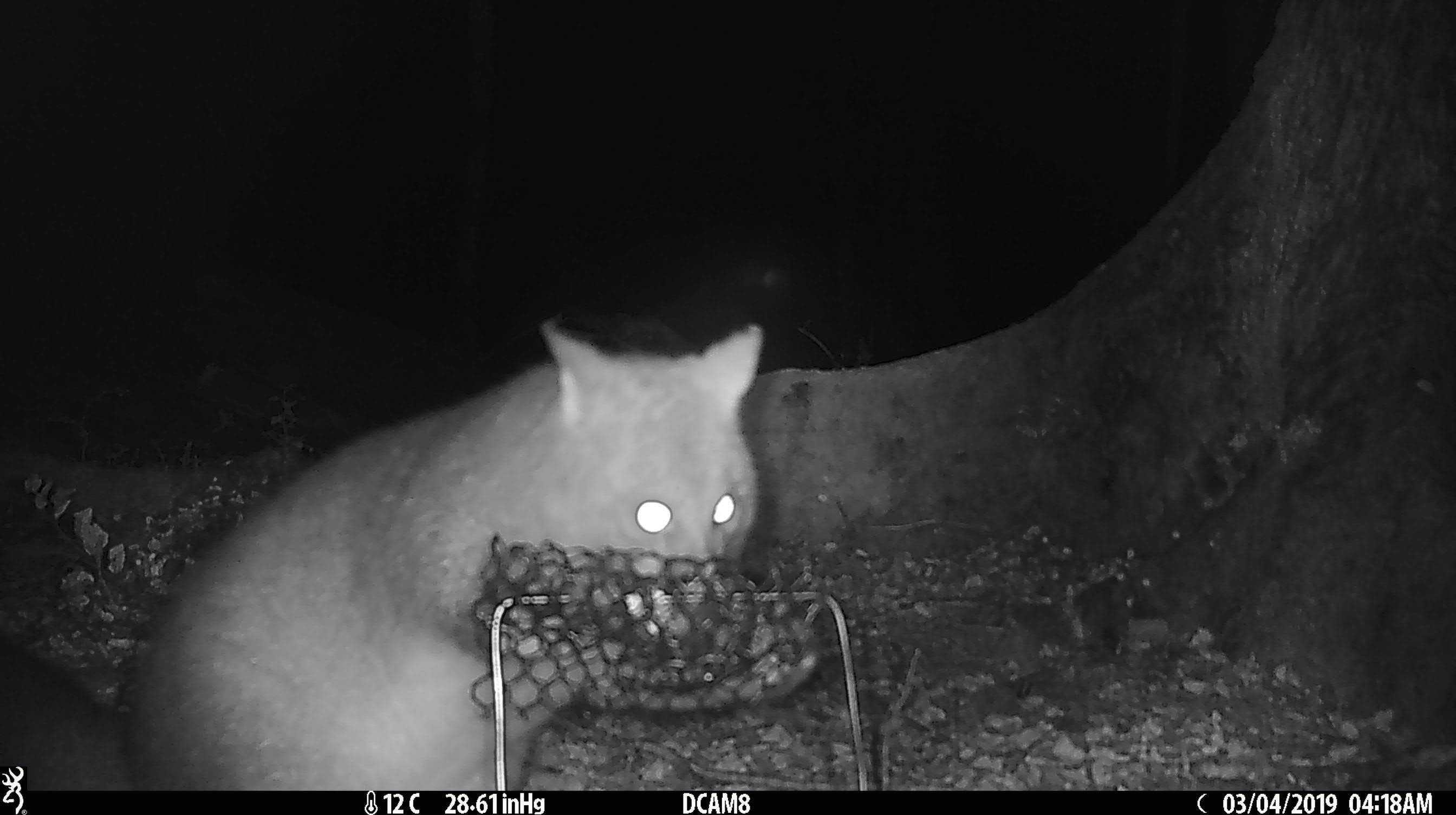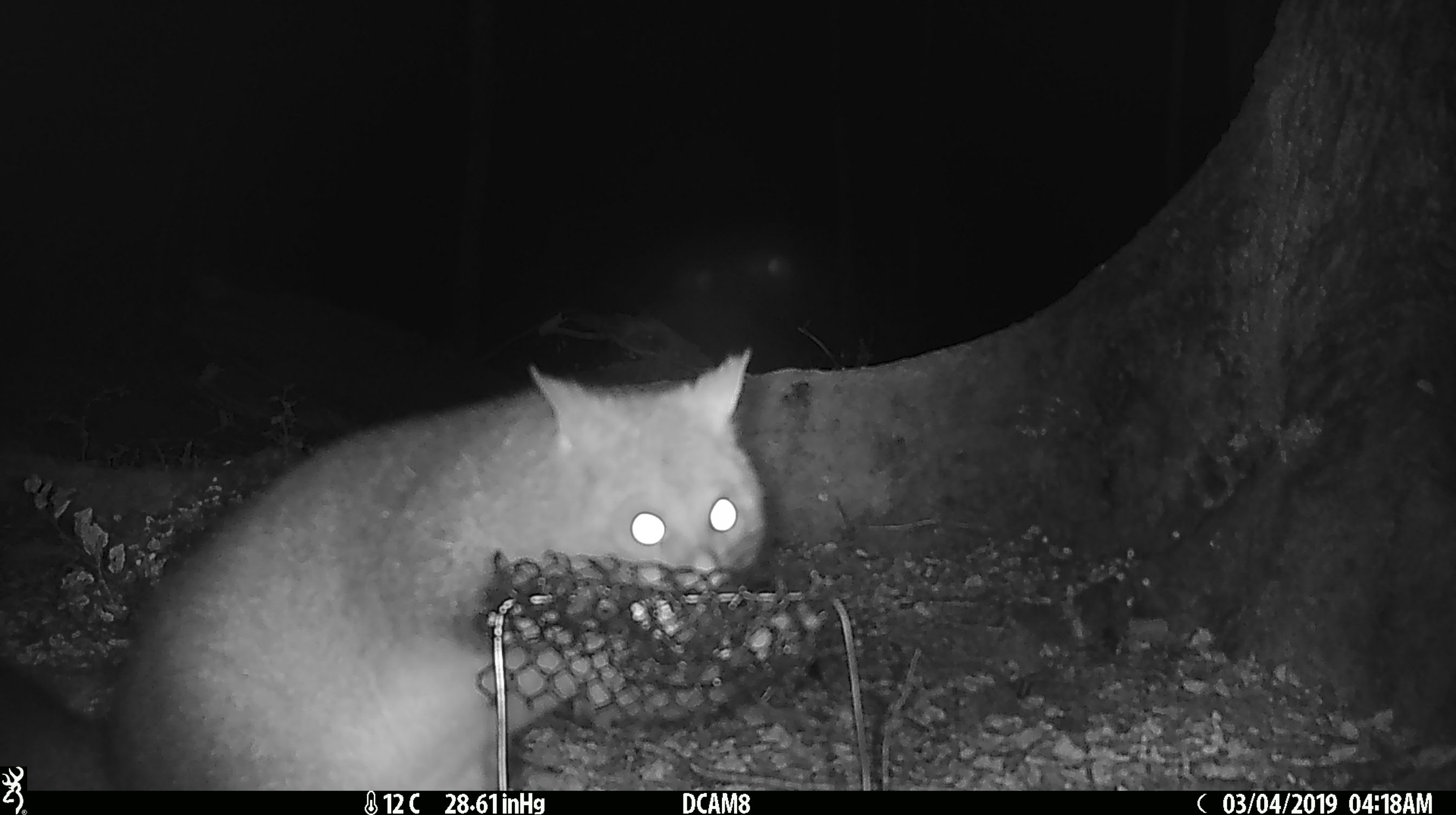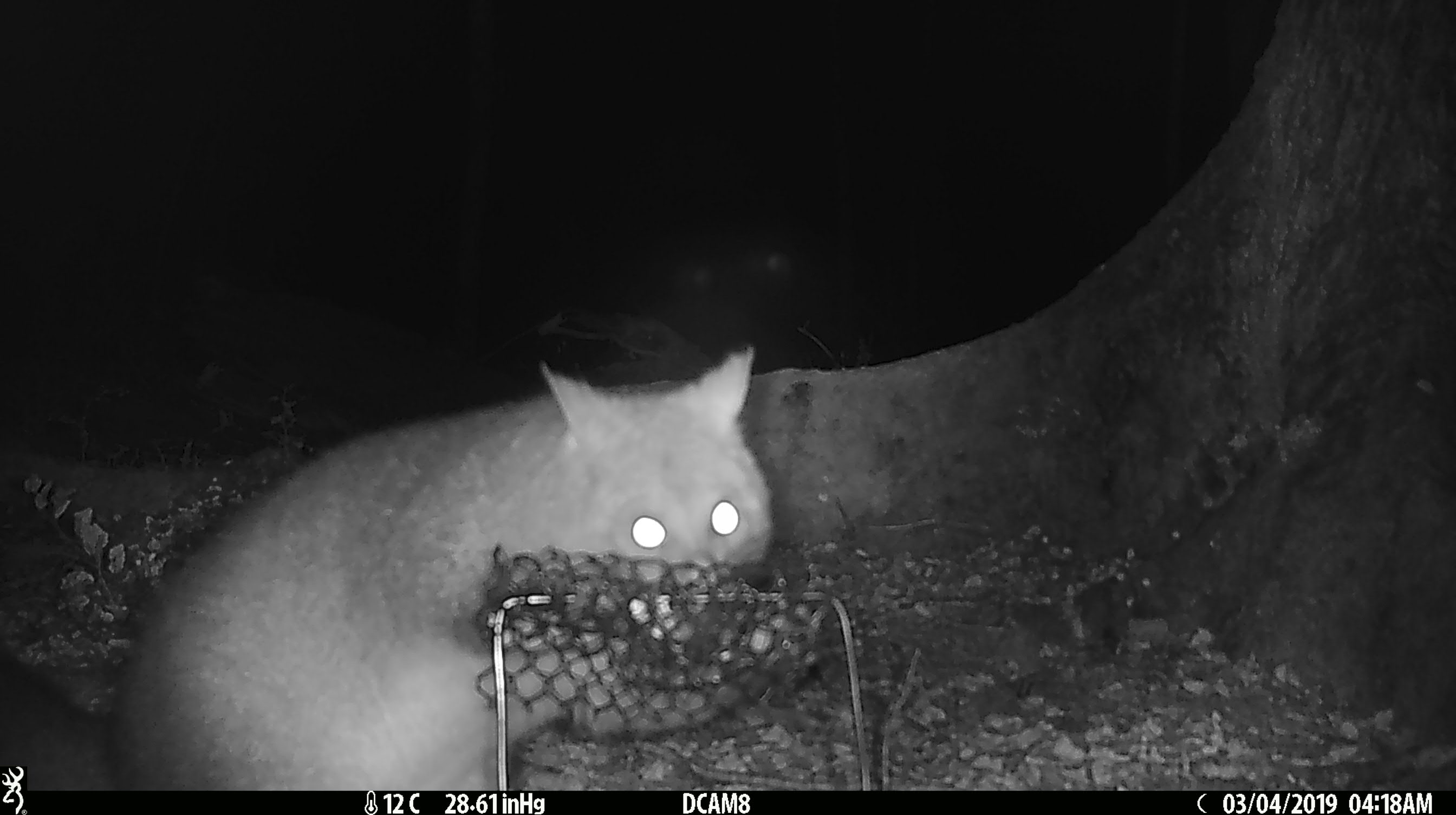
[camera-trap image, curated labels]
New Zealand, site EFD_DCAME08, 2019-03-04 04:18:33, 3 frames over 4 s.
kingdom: Animalia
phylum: Chordata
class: Mammalia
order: Diprotodontia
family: Phalangeridae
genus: Trichosurus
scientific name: Trichosurus vulpecula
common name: common brushtail possum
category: possum